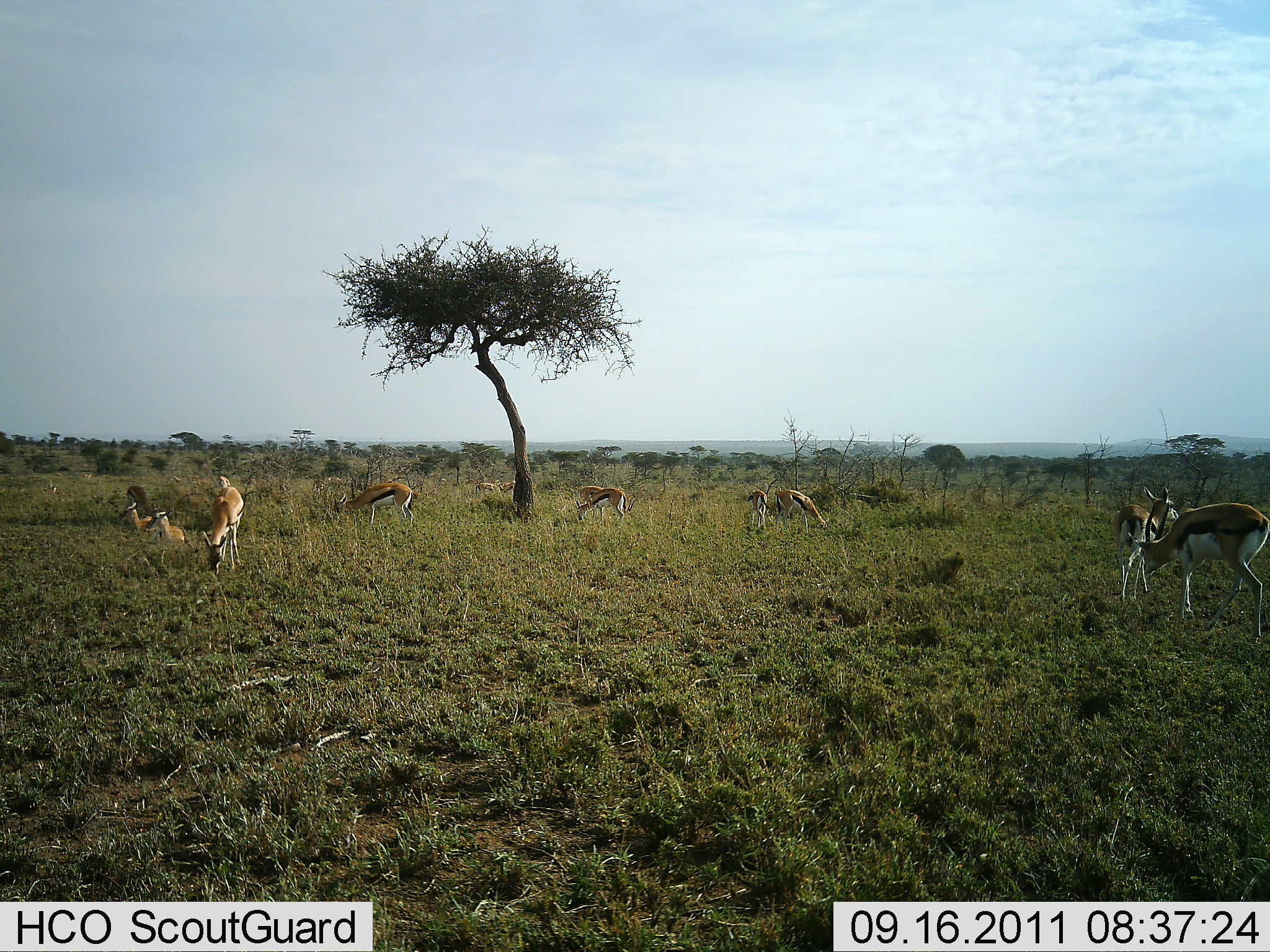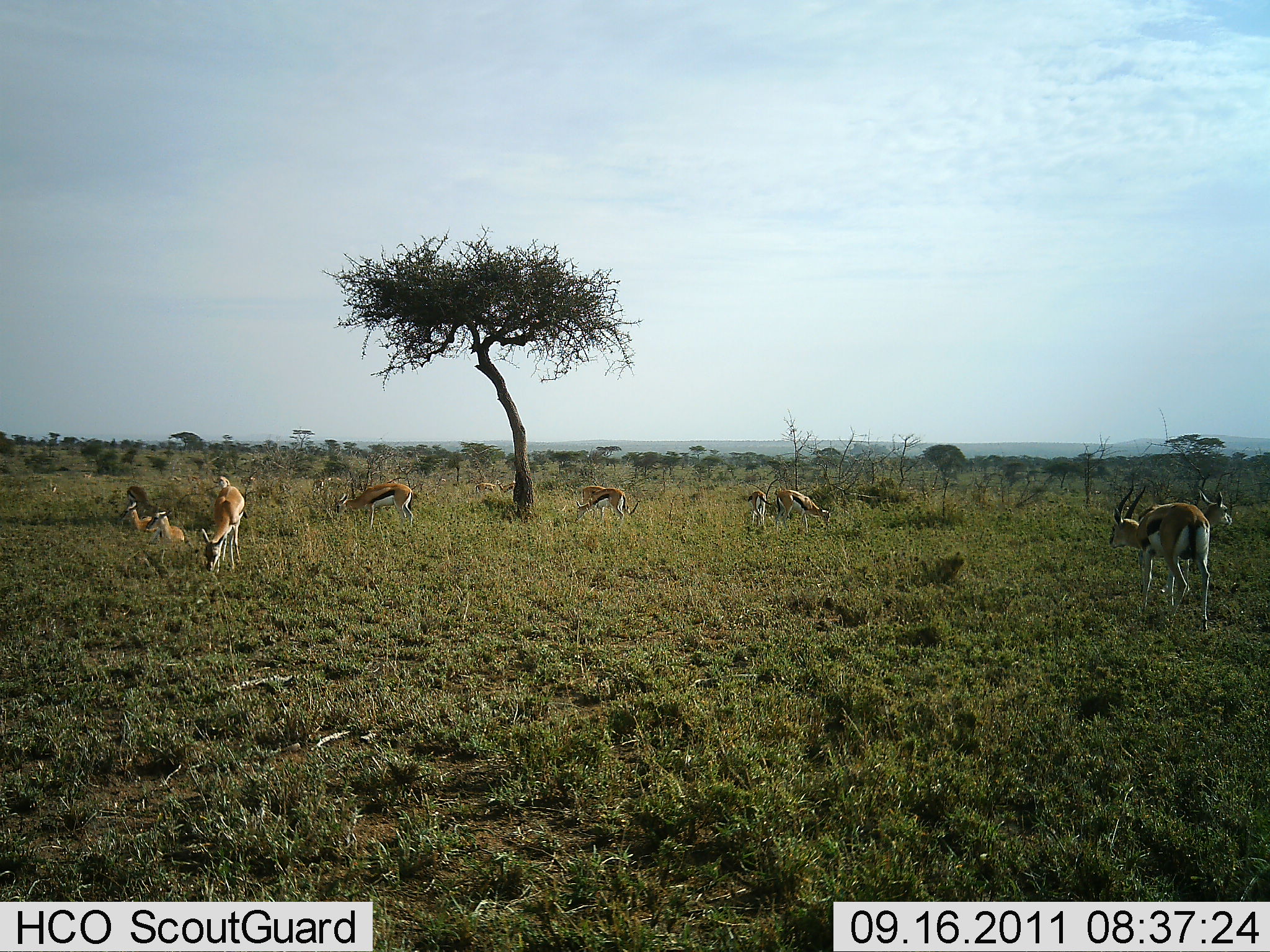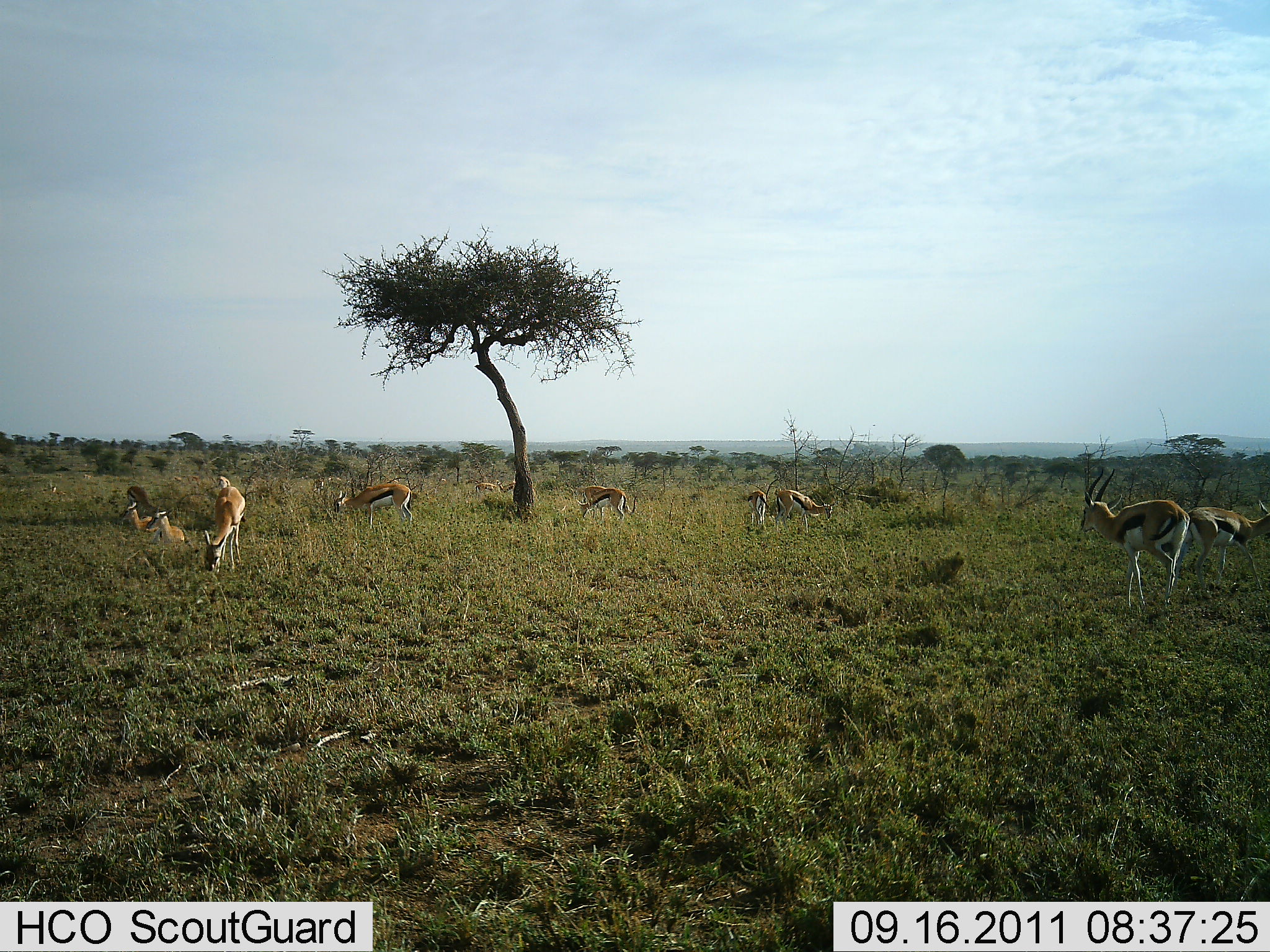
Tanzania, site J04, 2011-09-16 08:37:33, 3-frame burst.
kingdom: Animalia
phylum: Chordata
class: Mammalia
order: Artiodactyla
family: Bovidae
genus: Eudorcas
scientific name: Eudorcas thomsonii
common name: thomson's gazelle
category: gazellethomsons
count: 10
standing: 77%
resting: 46%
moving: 31%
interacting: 0%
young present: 0%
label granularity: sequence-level